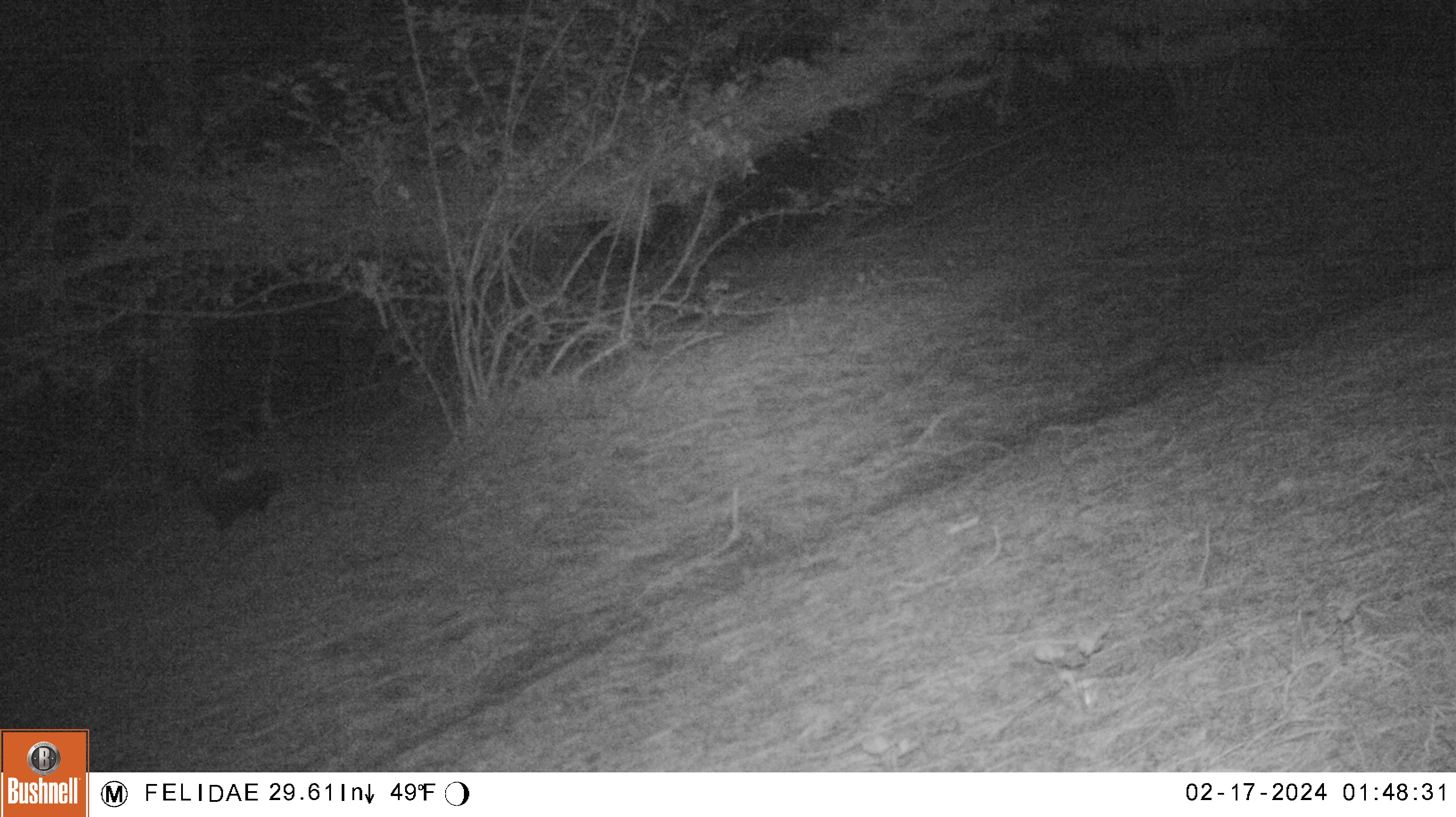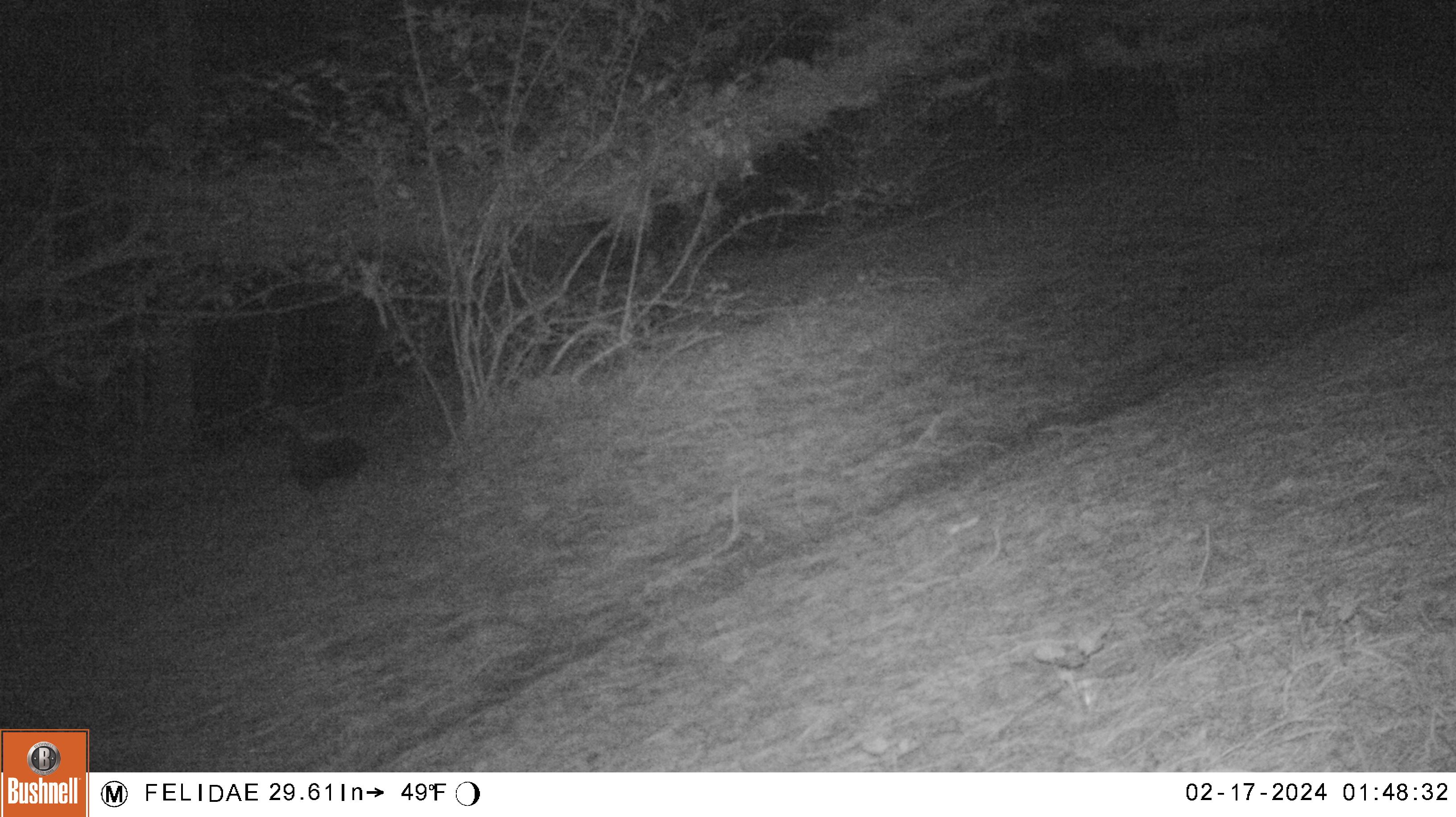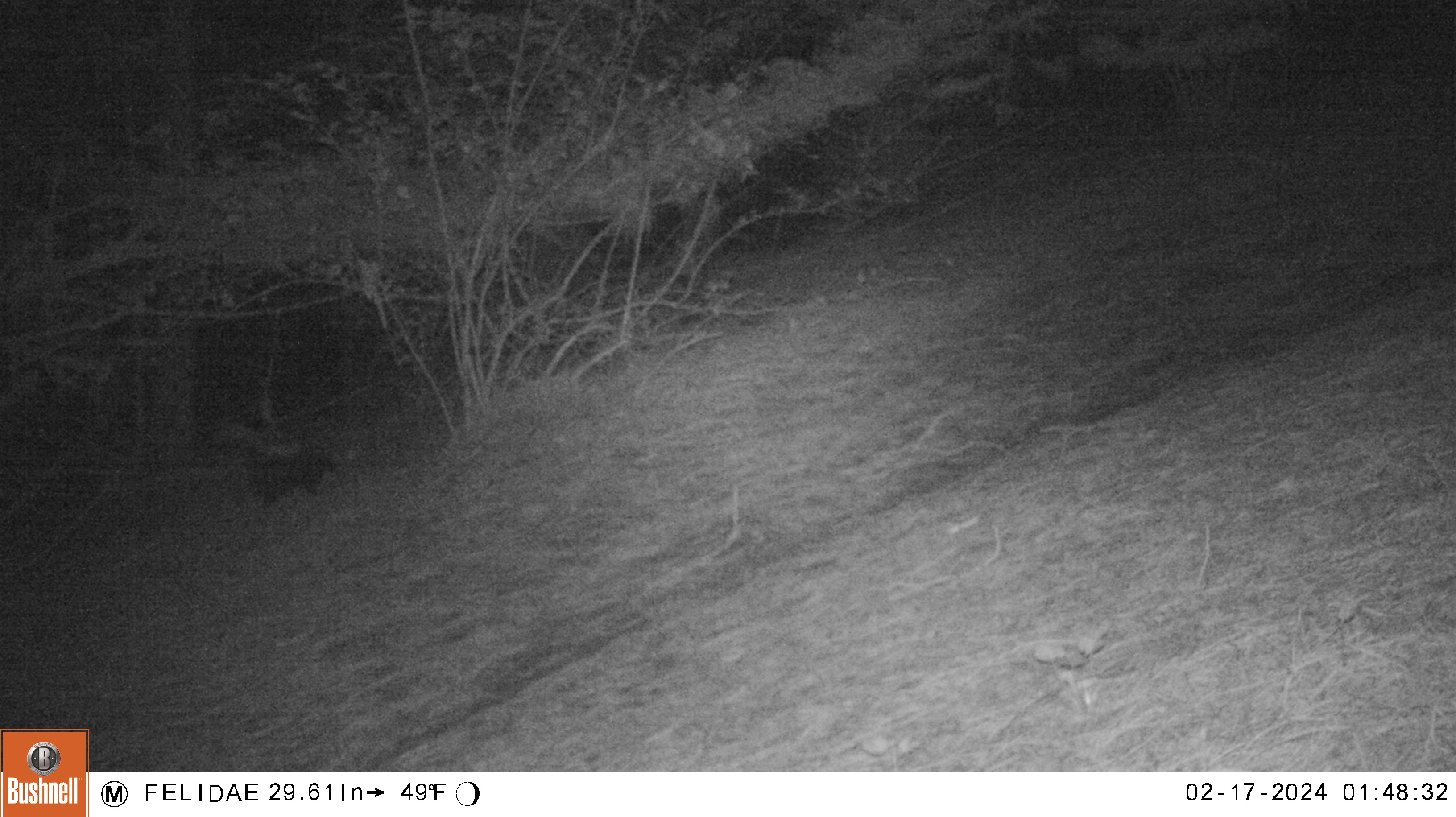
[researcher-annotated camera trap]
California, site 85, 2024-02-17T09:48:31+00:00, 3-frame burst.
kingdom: Animalia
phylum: Chordata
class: Mammalia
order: Carnivora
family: Mephitidae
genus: Mephitis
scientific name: Mephitis mephitis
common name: striped skunk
Striped skunk (Mephitis mephitis).